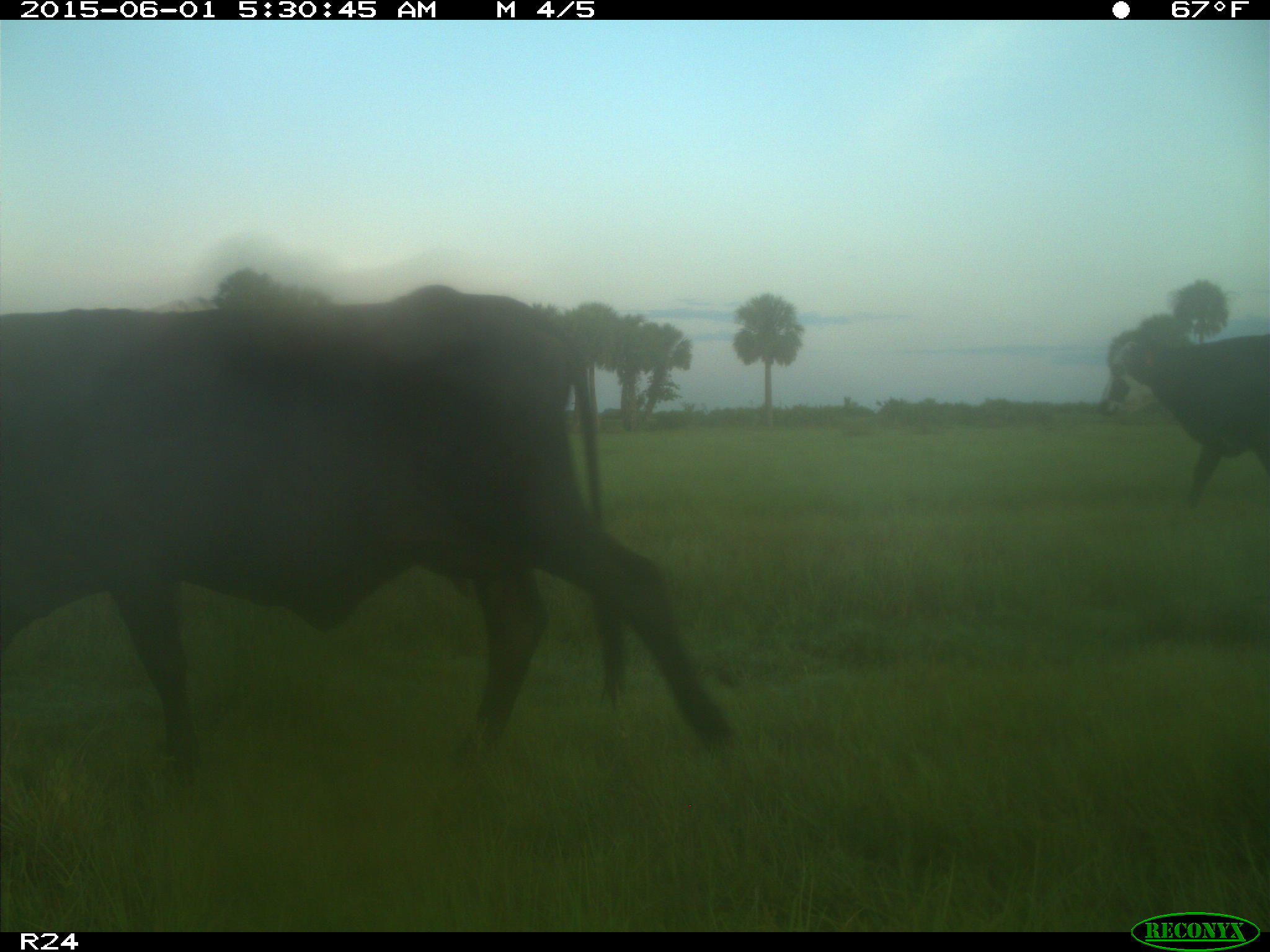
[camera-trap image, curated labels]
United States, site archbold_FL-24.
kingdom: Animalia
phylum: Chordata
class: Mammalia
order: Artiodactyla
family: Bovidae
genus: Bos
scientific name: Bos taurus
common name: domestic cow